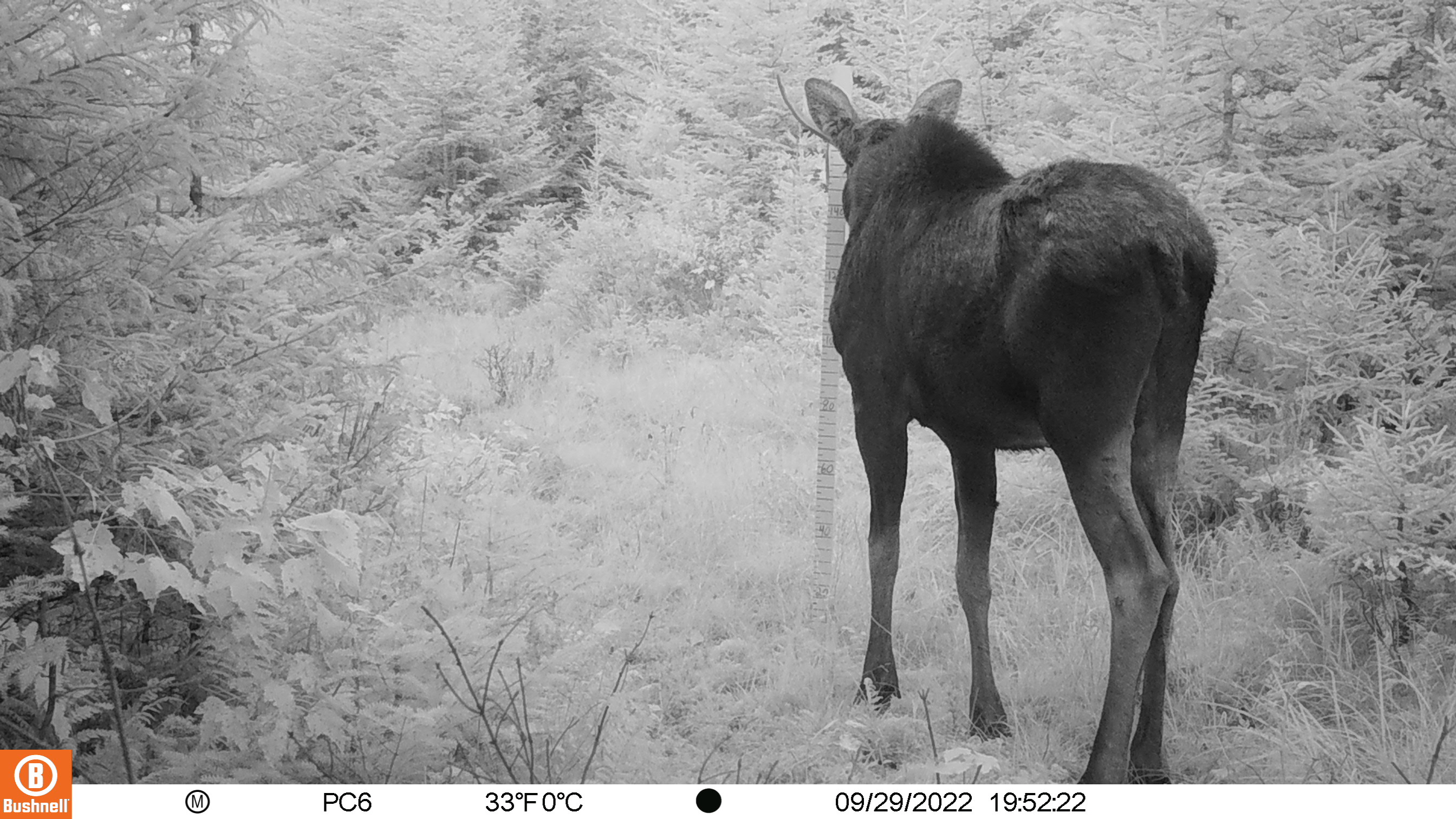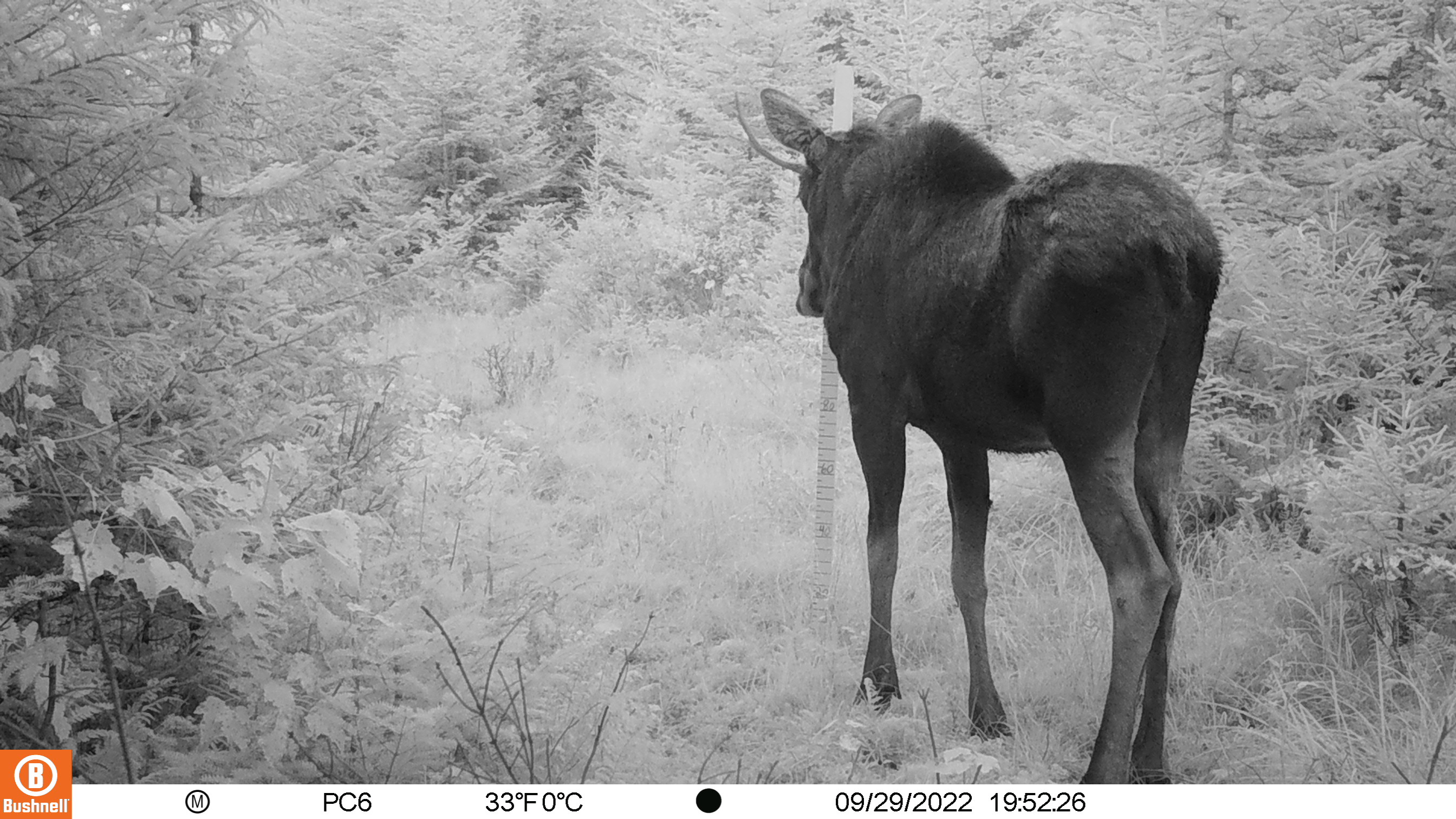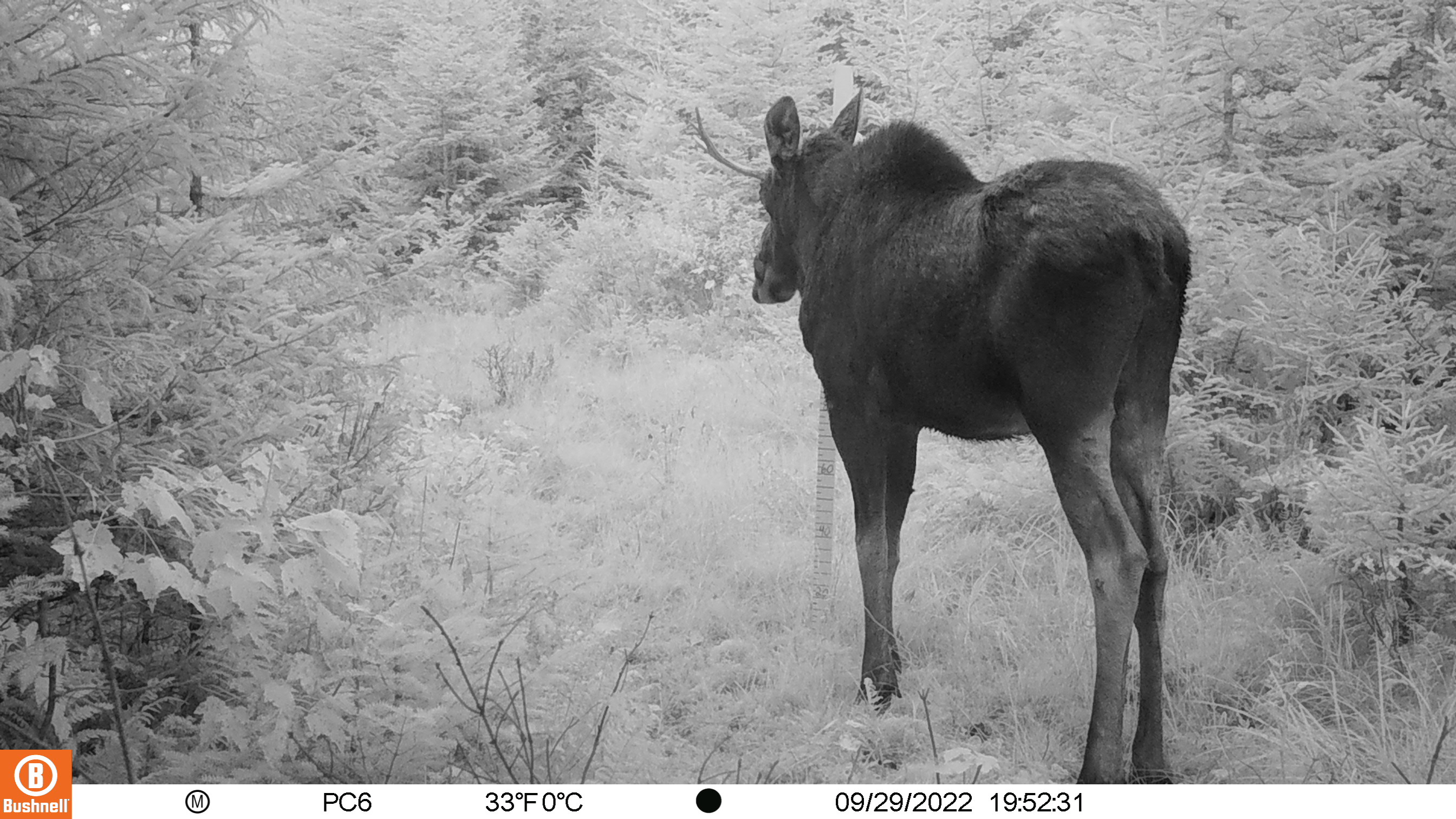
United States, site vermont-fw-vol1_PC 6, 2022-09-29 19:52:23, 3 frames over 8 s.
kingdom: Animalia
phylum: Chordata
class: Mammalia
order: Artiodactyla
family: Cervidae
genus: Alces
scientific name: Alces alces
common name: moose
Moose (Alces alces).